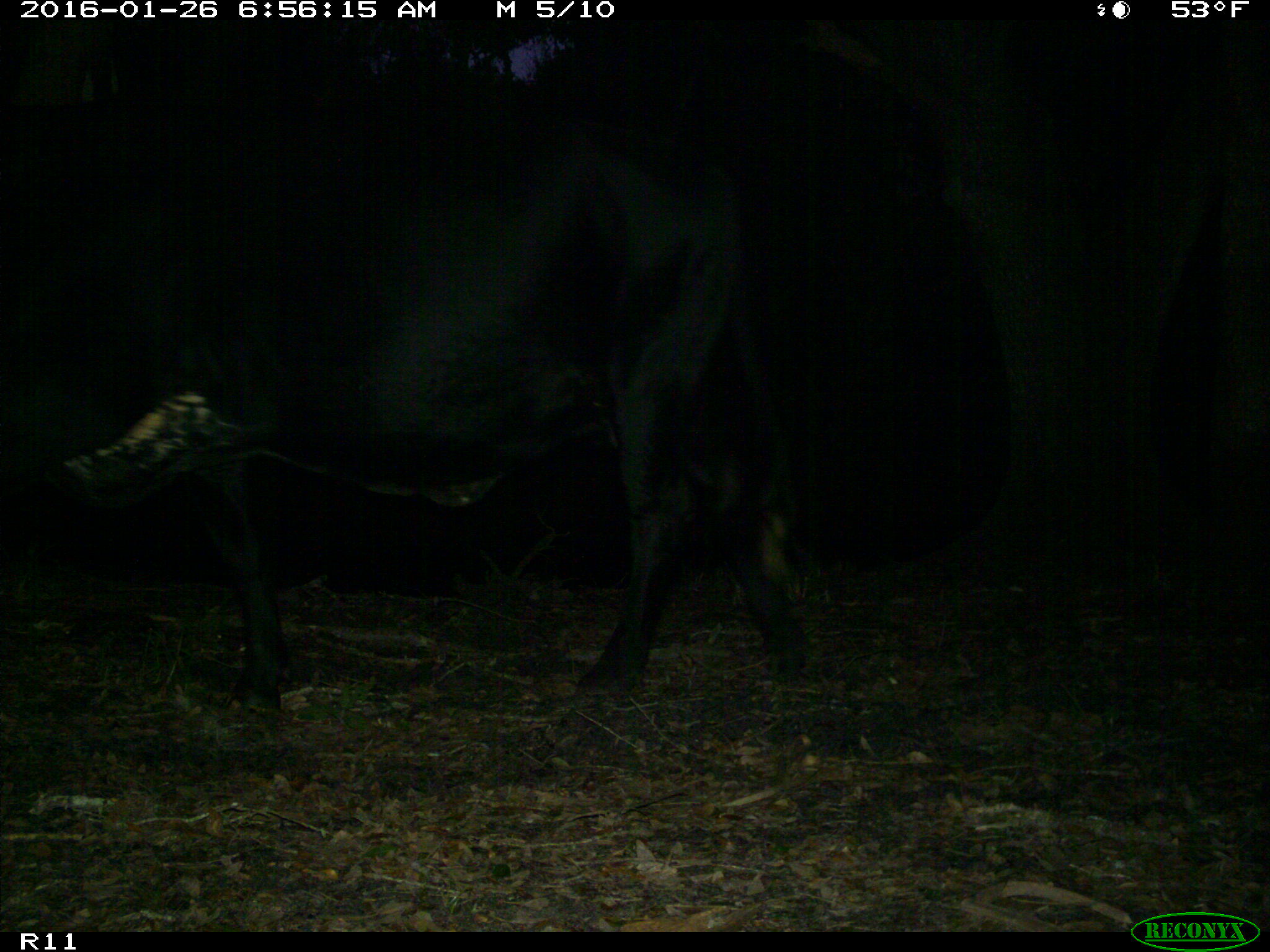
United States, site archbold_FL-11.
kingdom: Animalia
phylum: Chordata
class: Mammalia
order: Artiodactyla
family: Bovidae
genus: Bos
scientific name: Bos taurus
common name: domestic cow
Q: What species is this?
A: Bos taurus (domestic cow).